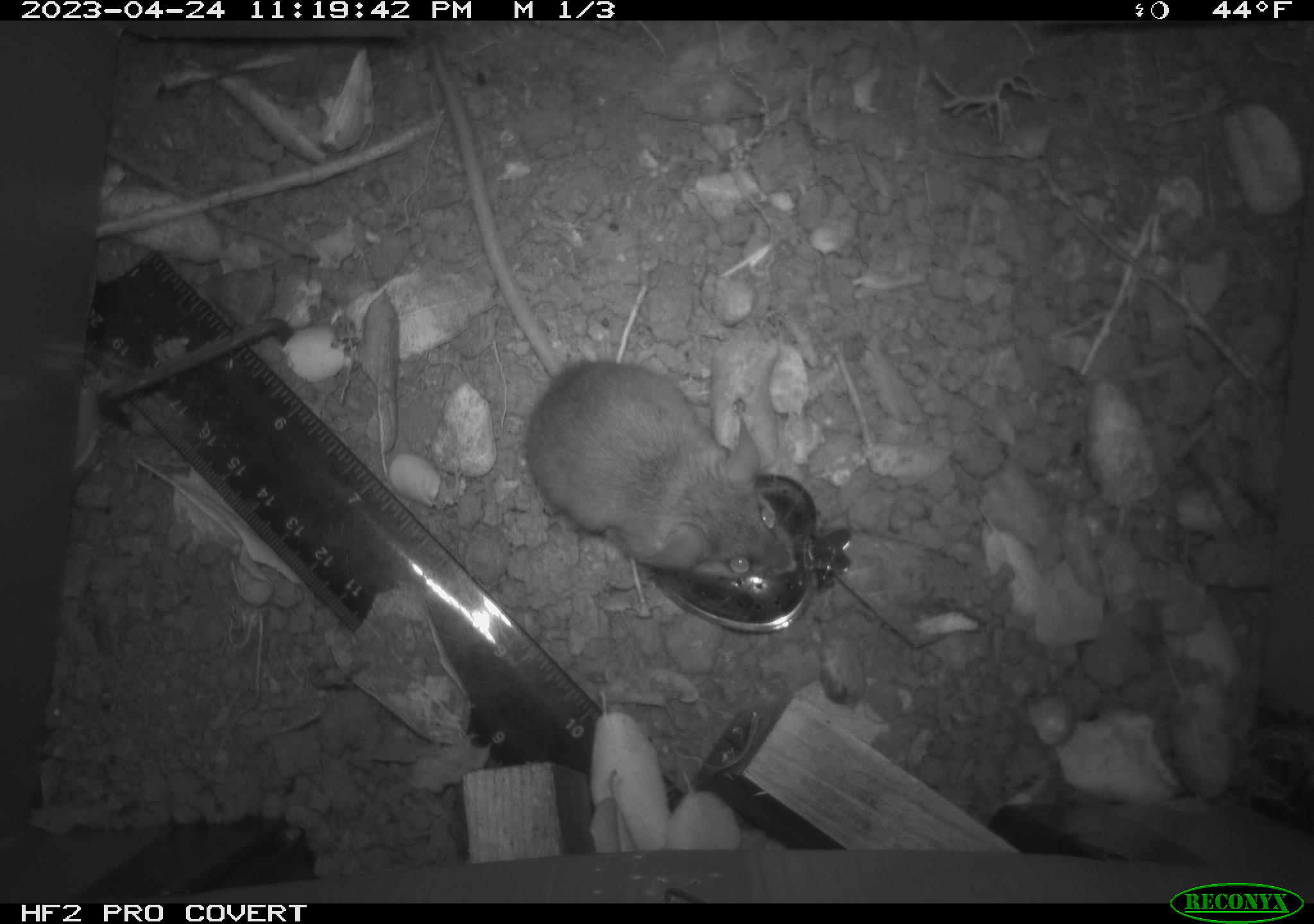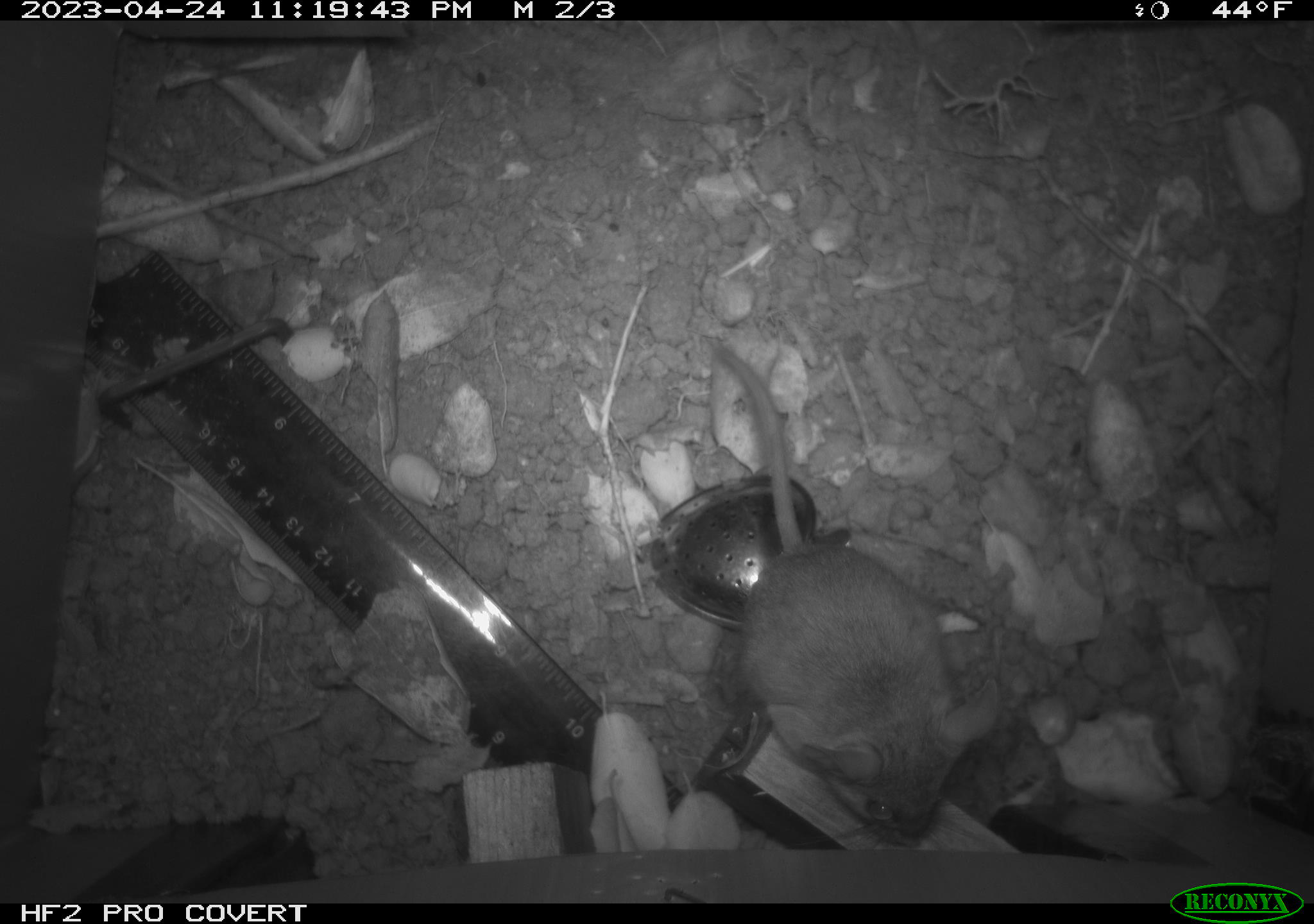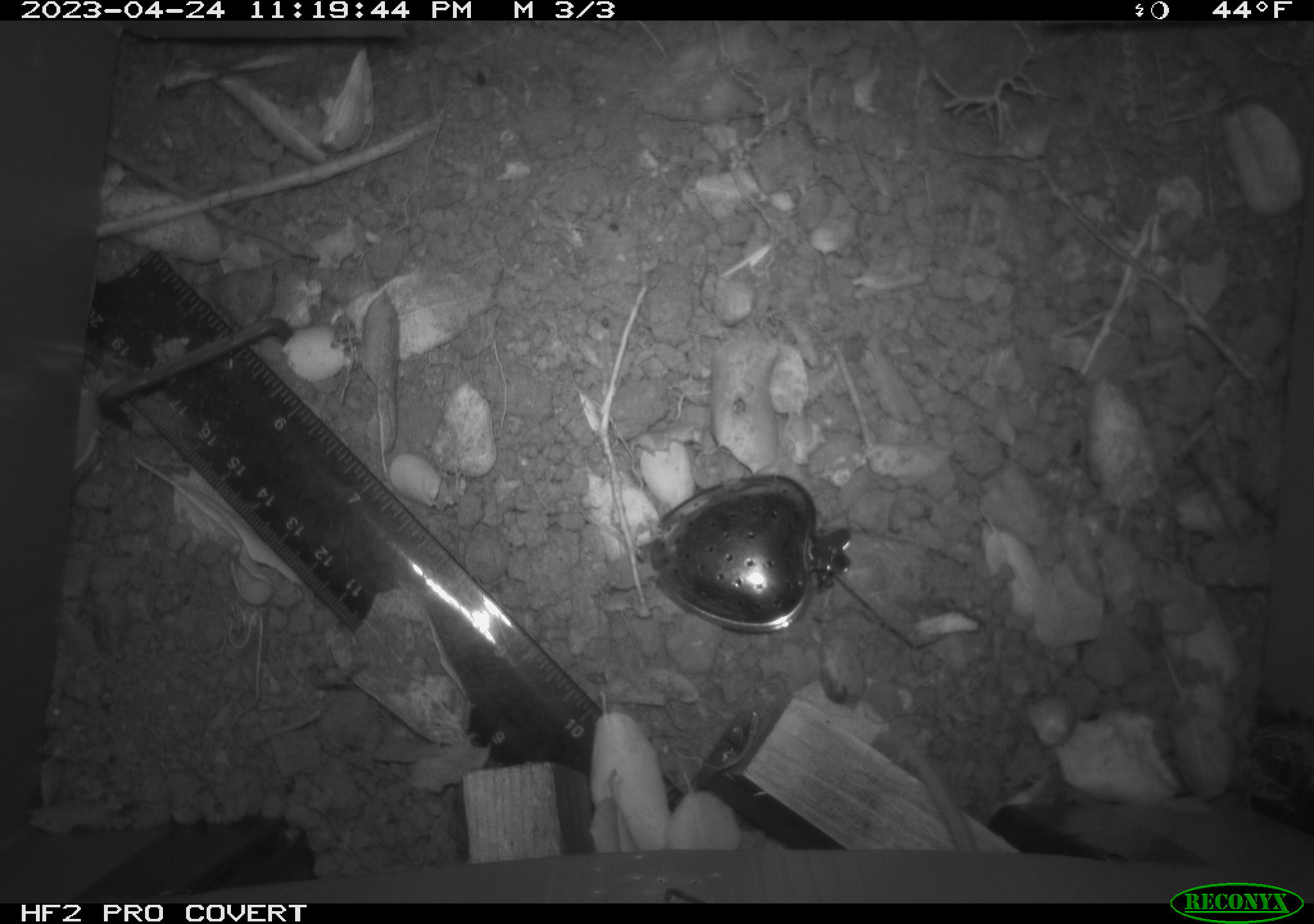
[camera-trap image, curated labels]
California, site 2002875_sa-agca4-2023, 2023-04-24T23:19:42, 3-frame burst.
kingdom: Animalia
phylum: Chordata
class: Mammalia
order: Rodentia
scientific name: Rodentia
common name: mouse species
Mouse species (Rodentia).